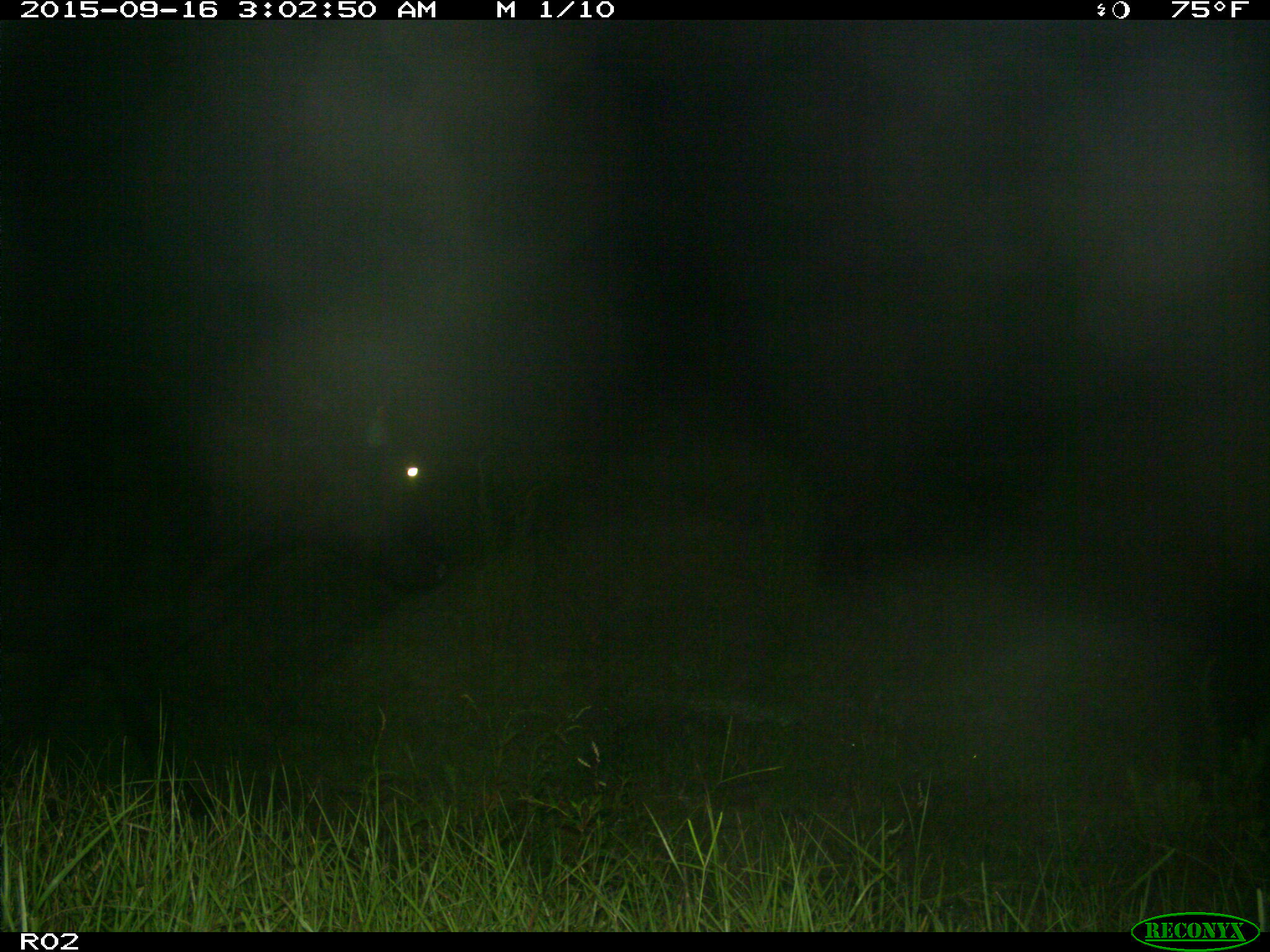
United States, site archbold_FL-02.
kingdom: Animalia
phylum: Chordata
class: Mammalia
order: Artiodactyla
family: Bovidae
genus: Bos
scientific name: Bos taurus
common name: domestic cow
Bos taurus (domestic cow).